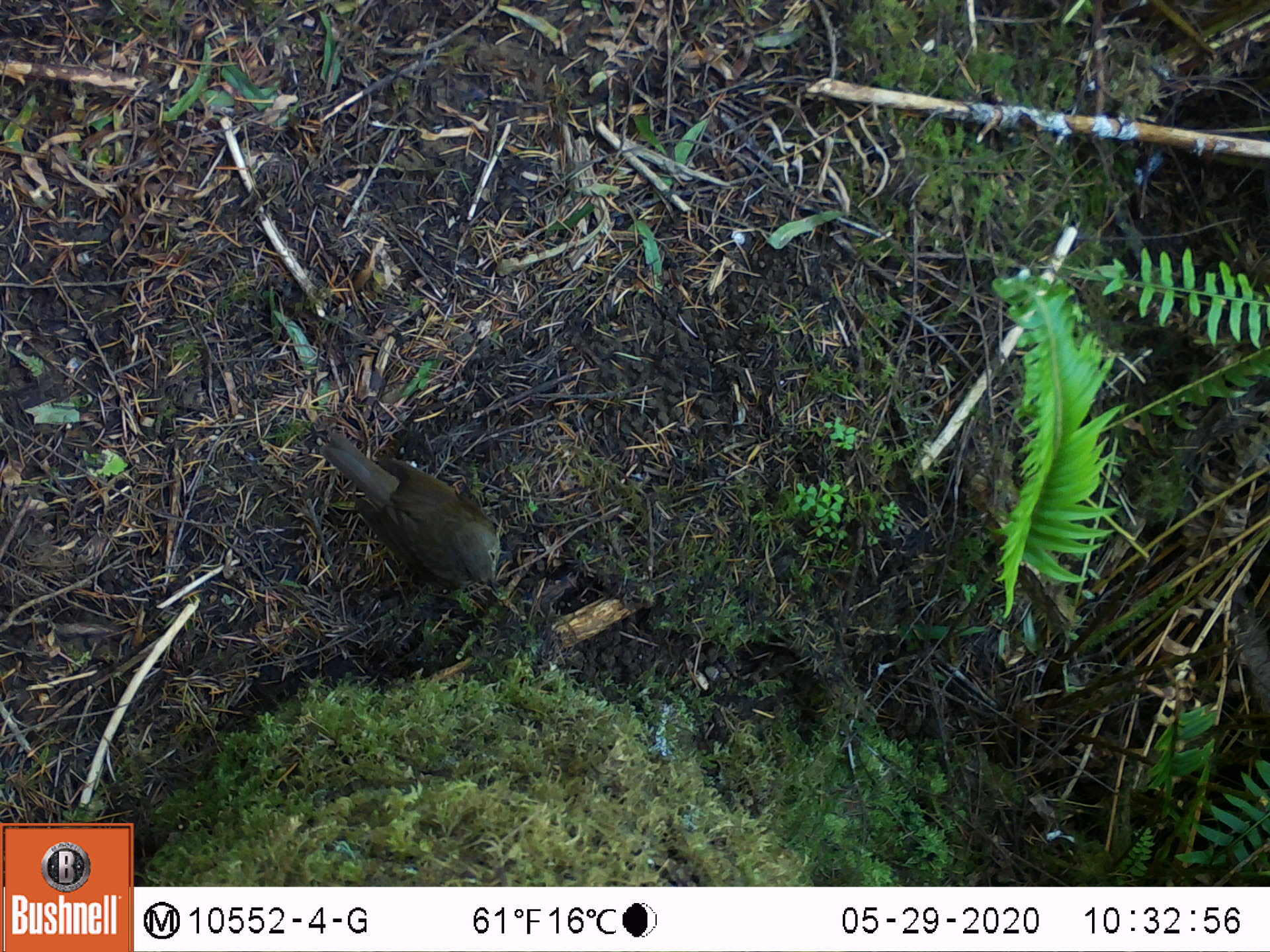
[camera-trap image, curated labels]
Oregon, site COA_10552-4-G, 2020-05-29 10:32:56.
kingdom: Animalia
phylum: Chordata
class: Aves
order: Passeriformes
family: Turdidae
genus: Catharus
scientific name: Catharus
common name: brown thrushes and nightingale-thrushes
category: catharus species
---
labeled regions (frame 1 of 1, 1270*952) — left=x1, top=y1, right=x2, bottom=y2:
catharus species: left=319, top=429, right=501, bottom=596